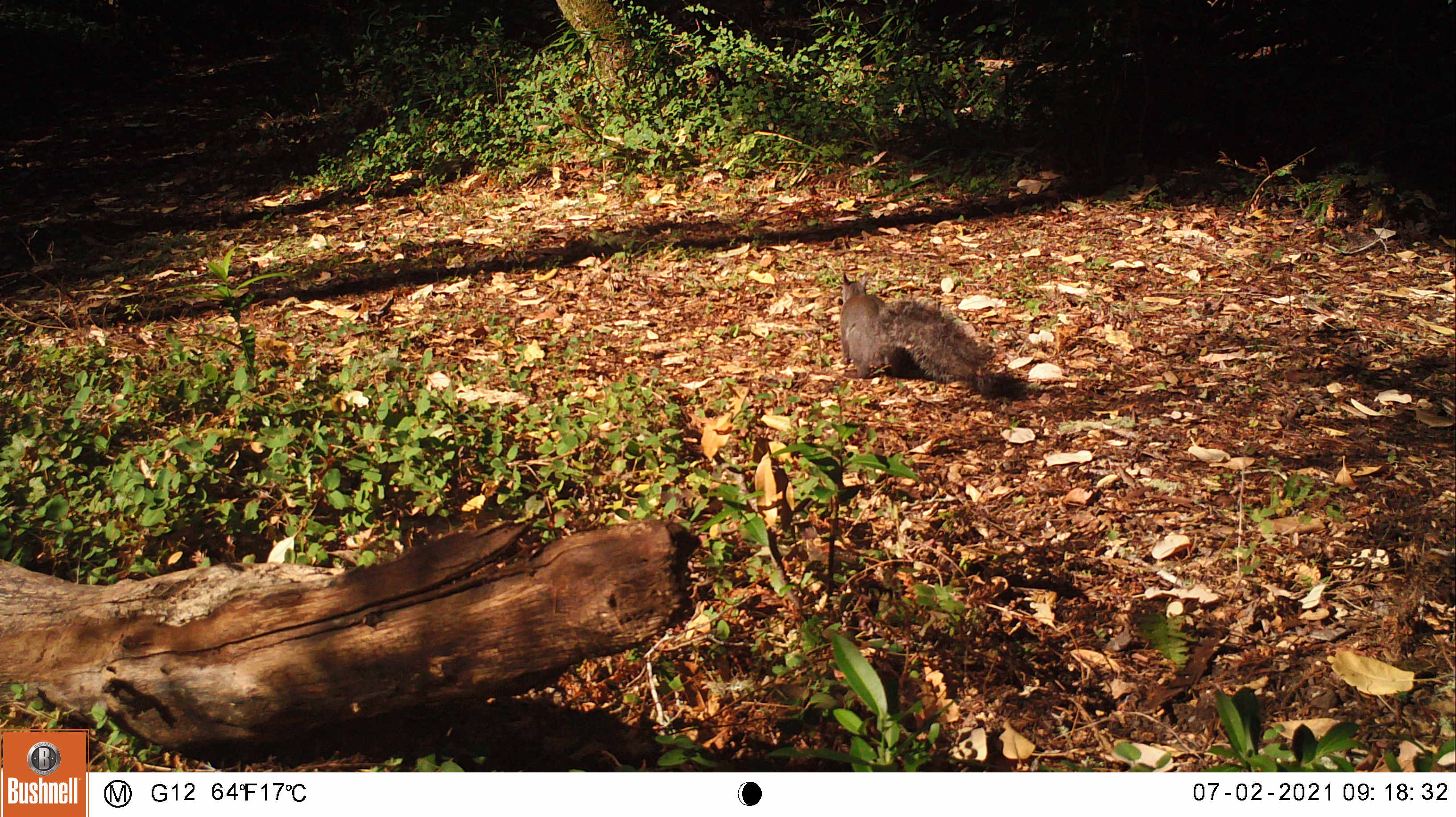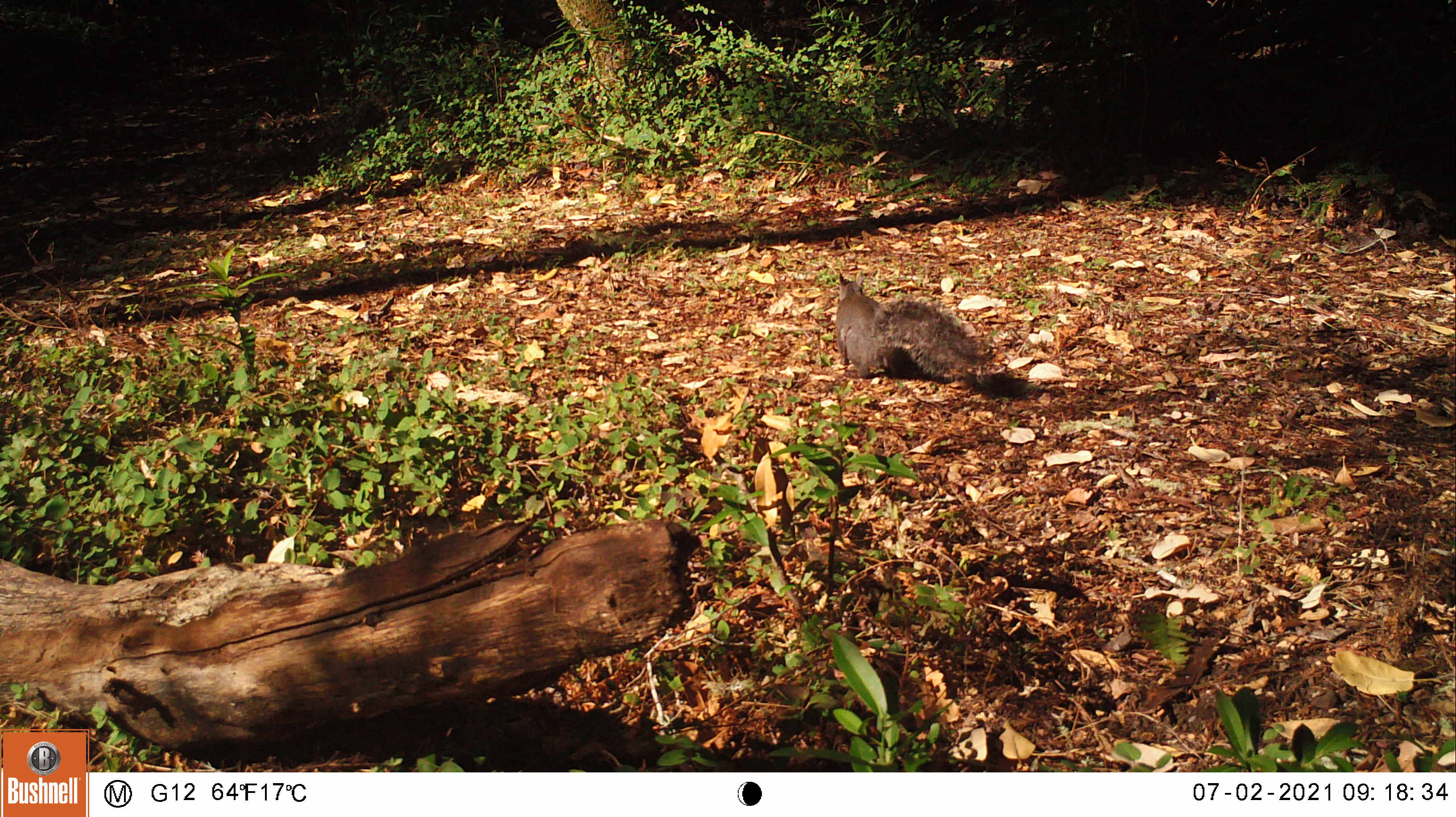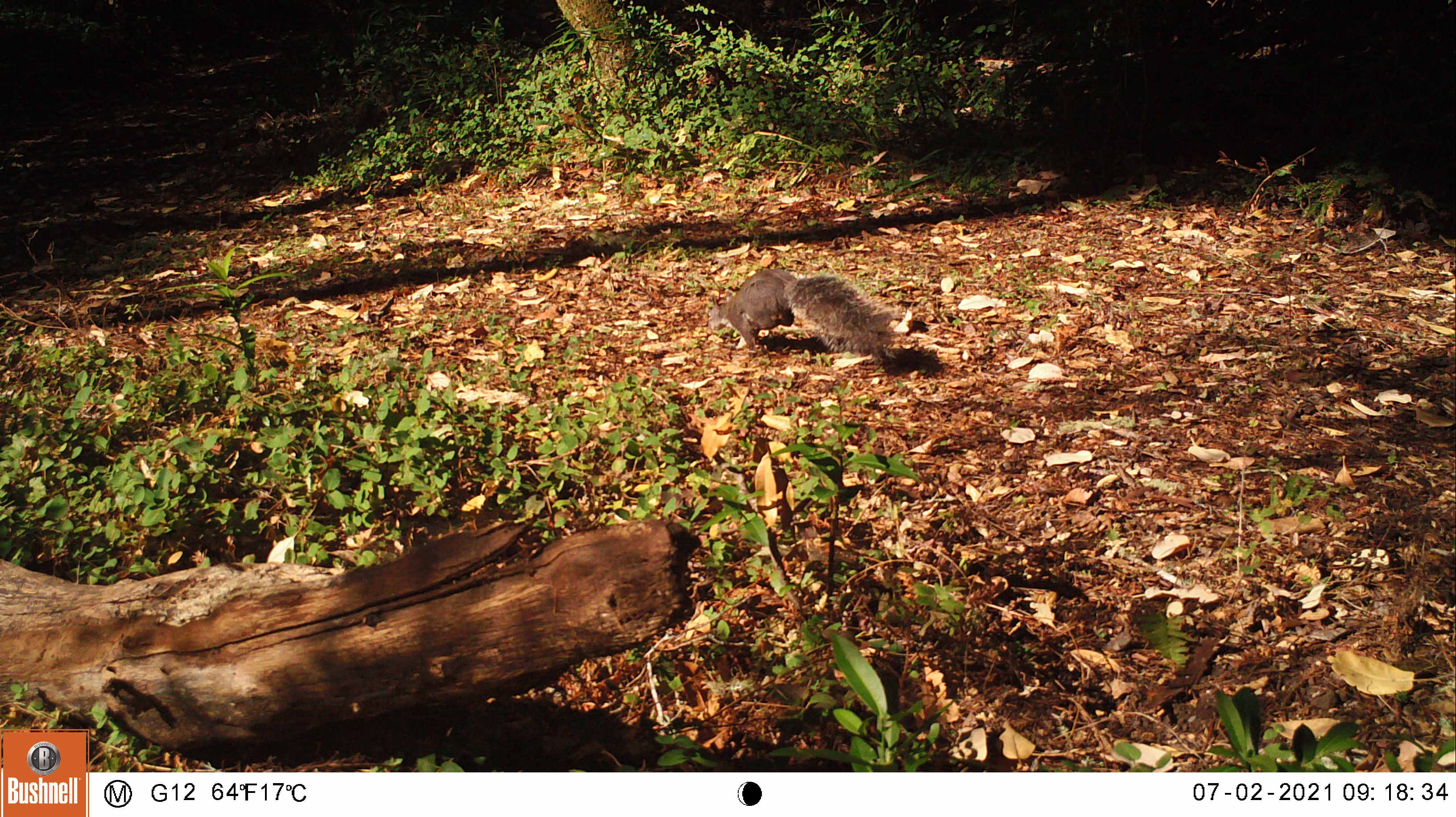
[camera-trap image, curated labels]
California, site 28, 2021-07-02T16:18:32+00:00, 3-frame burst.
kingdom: Animalia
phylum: Chordata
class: Mammalia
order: Rodentia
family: Sciuridae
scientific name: Sciuridae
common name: squirrel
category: unknown squirrel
Unknown squirrel (squirrel) (Sciuridae).